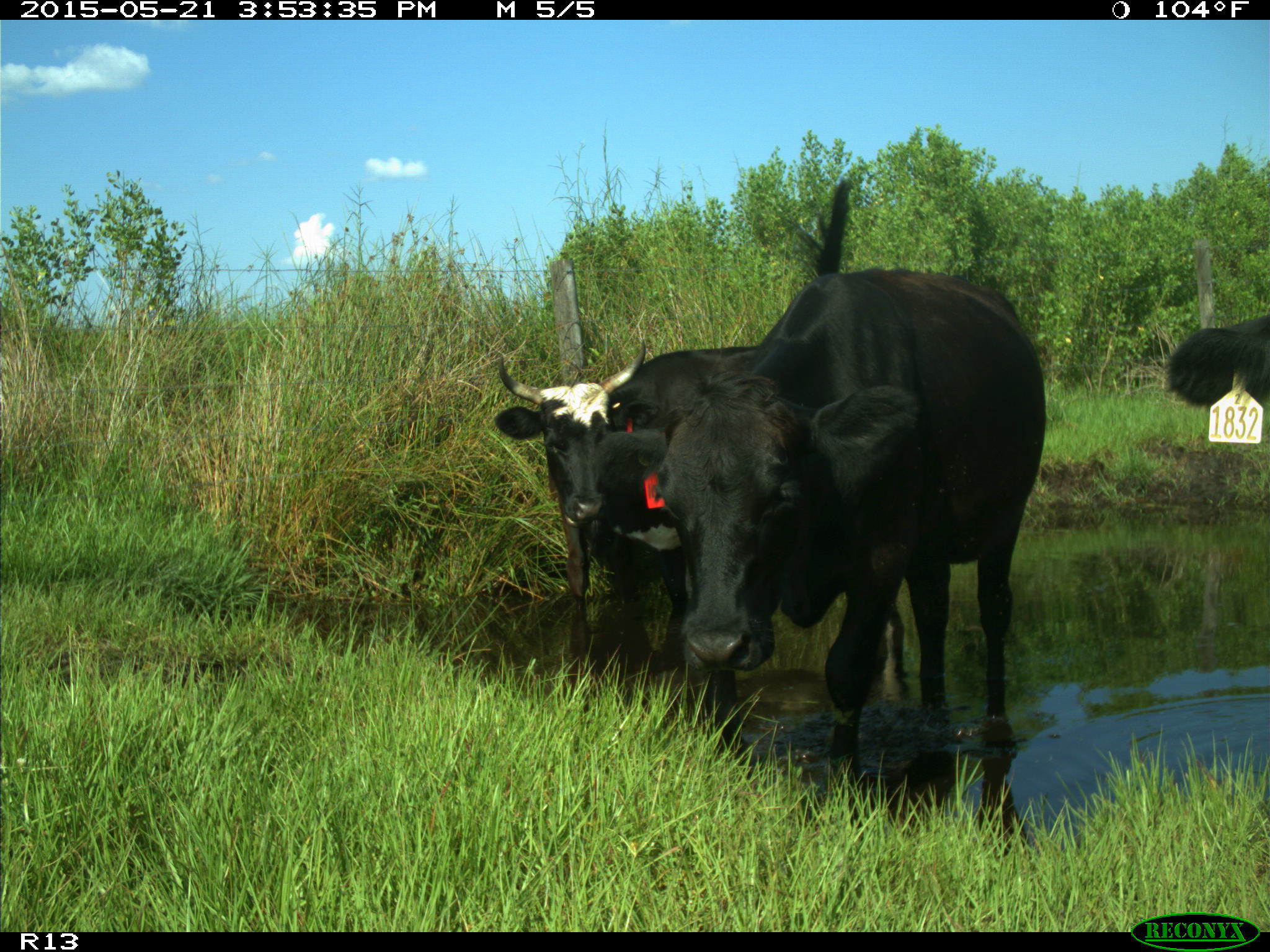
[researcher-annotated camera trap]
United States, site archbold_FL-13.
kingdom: Animalia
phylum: Chordata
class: Mammalia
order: Artiodactyla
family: Bovidae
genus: Bos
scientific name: Bos taurus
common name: domestic cow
Bos taurus (domestic cow).